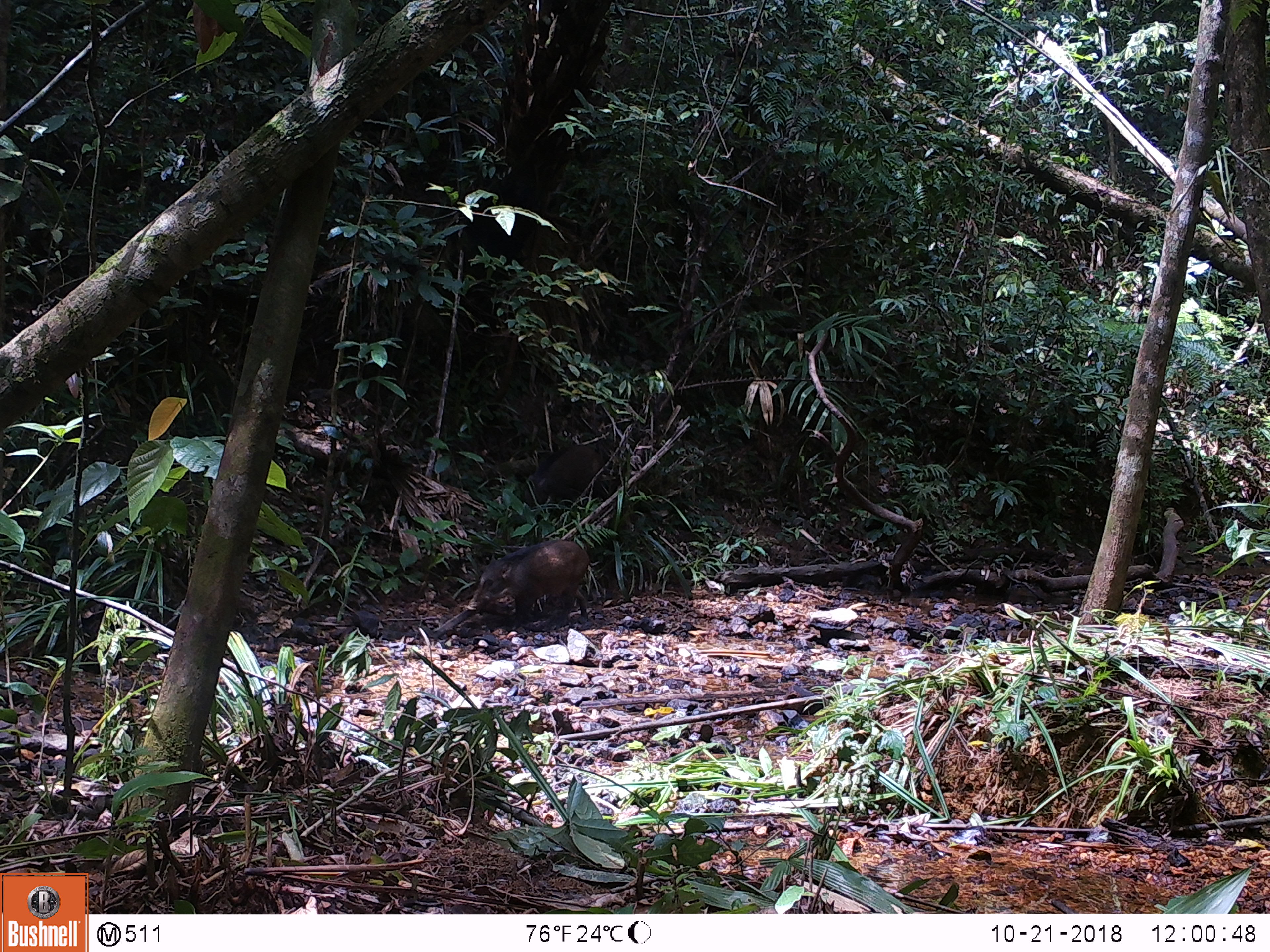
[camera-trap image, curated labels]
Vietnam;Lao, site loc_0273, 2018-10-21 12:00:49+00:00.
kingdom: Animalia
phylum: Chordata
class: Mammalia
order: Artiodactyla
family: Suidae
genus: Sus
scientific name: Sus scrofa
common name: eurasian wild pig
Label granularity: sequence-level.